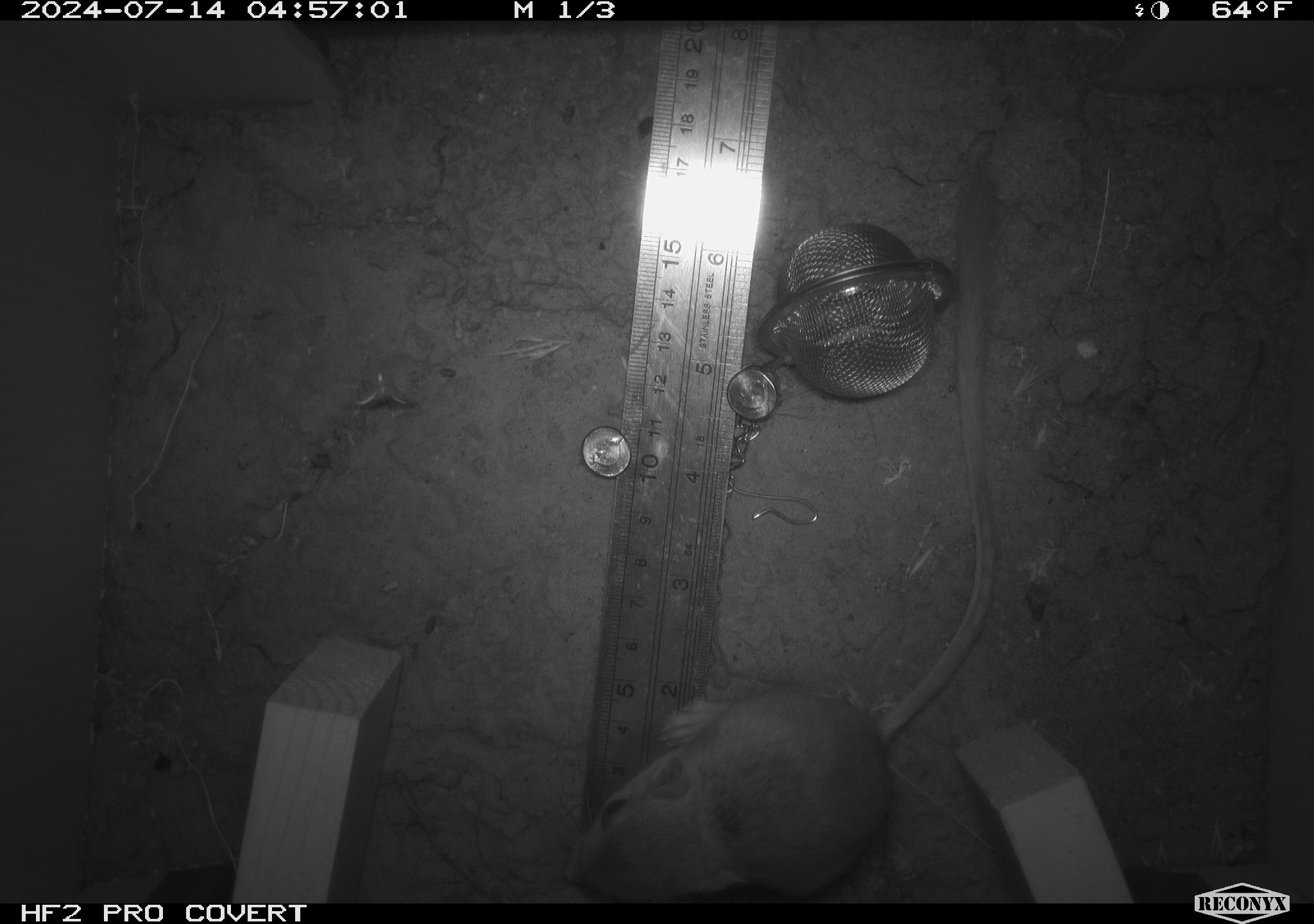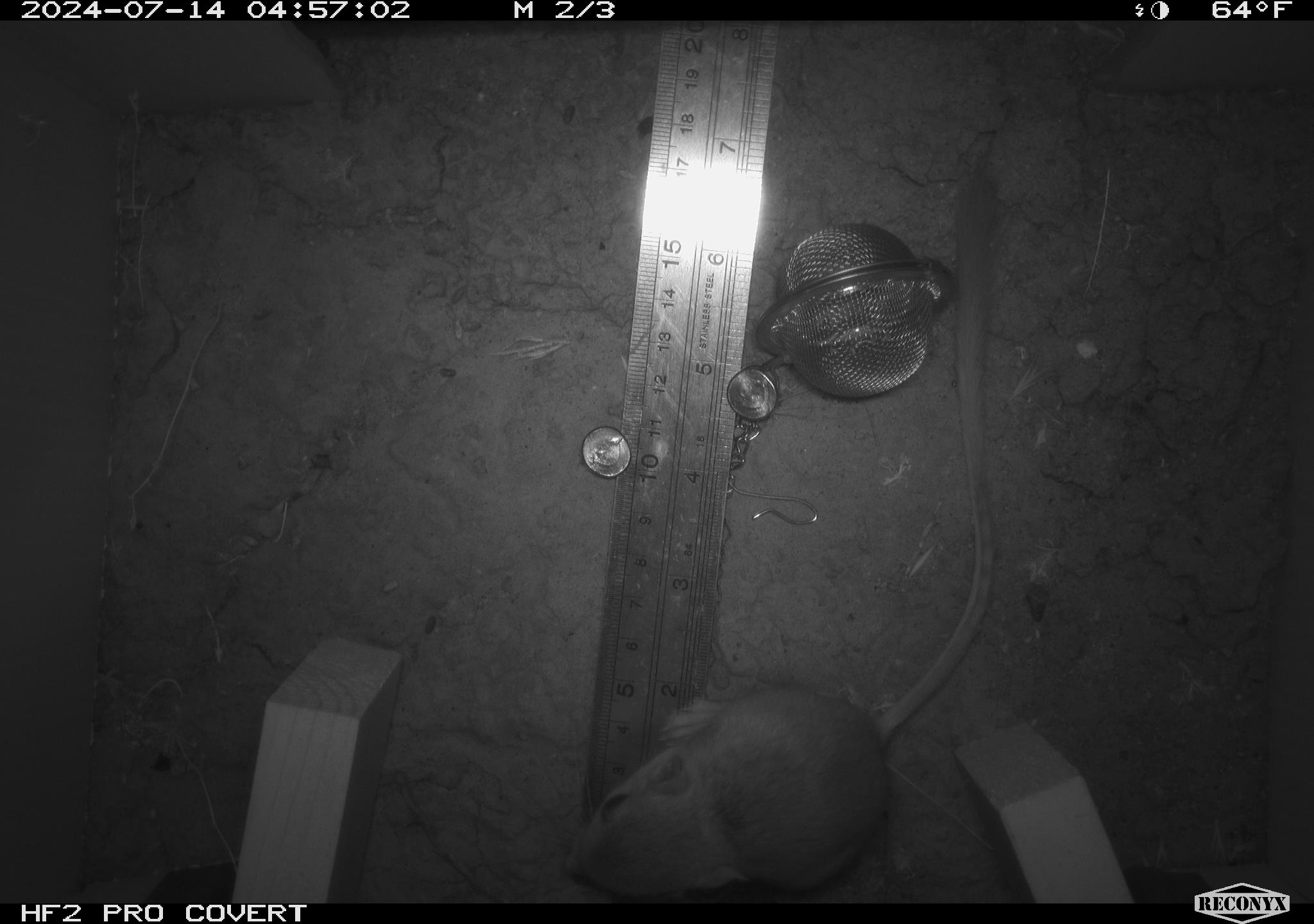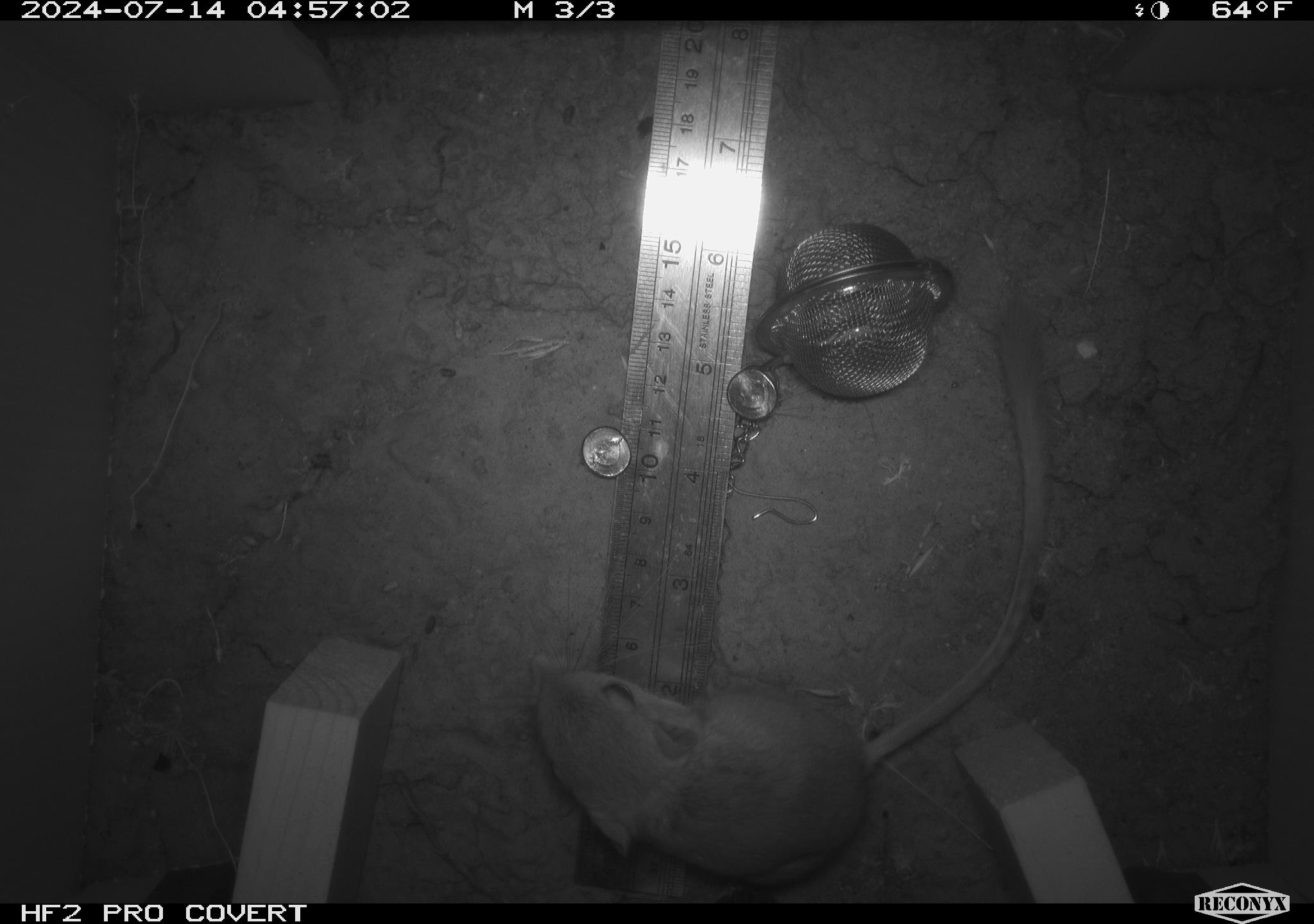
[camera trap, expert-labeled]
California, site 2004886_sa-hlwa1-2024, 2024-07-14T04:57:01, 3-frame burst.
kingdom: Animalia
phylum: Chordata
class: Mammalia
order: Rodentia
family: Heteromyidae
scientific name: Heteromyidae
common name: kangaroo rats and pocket mice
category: heteromyidae family